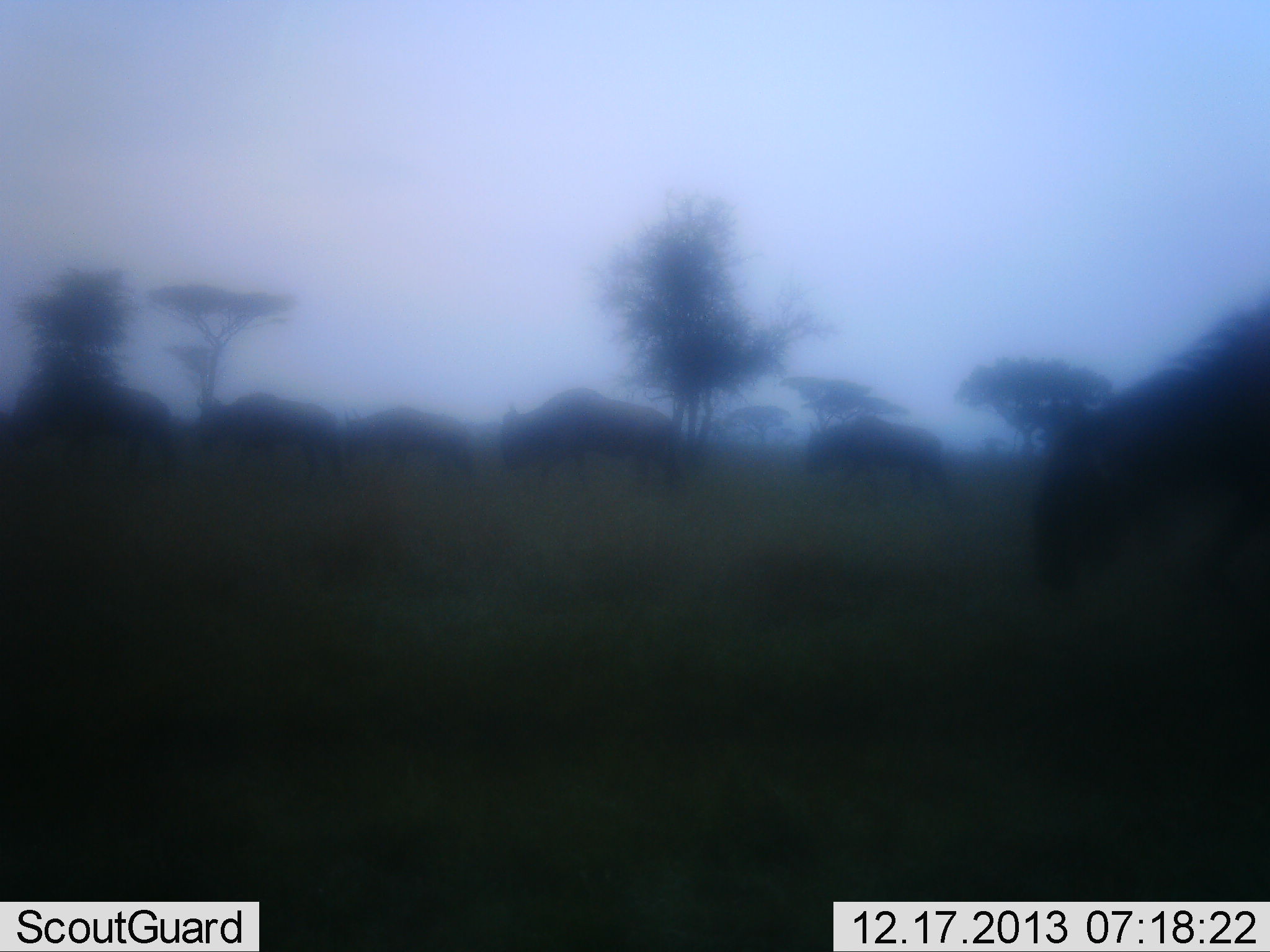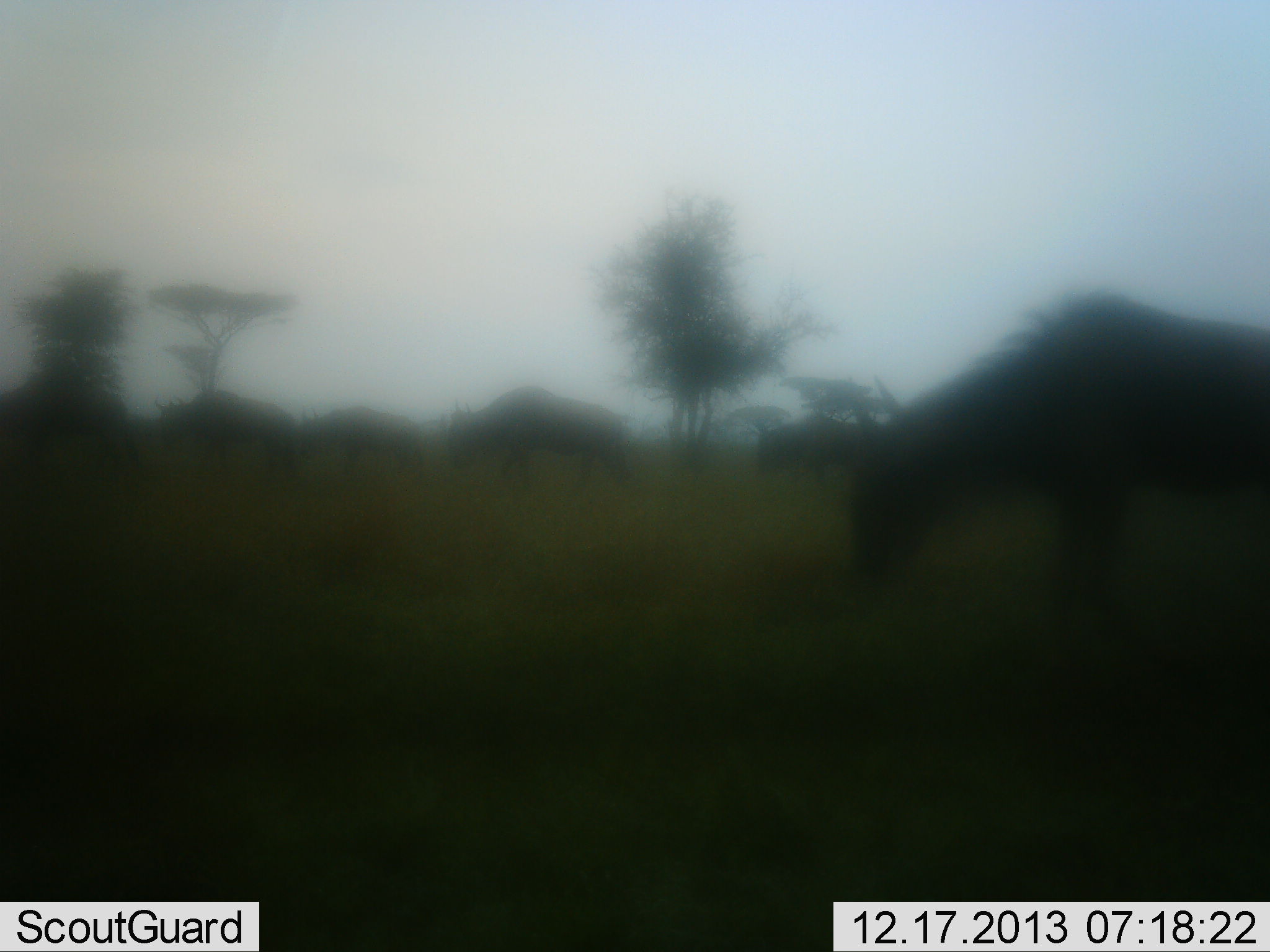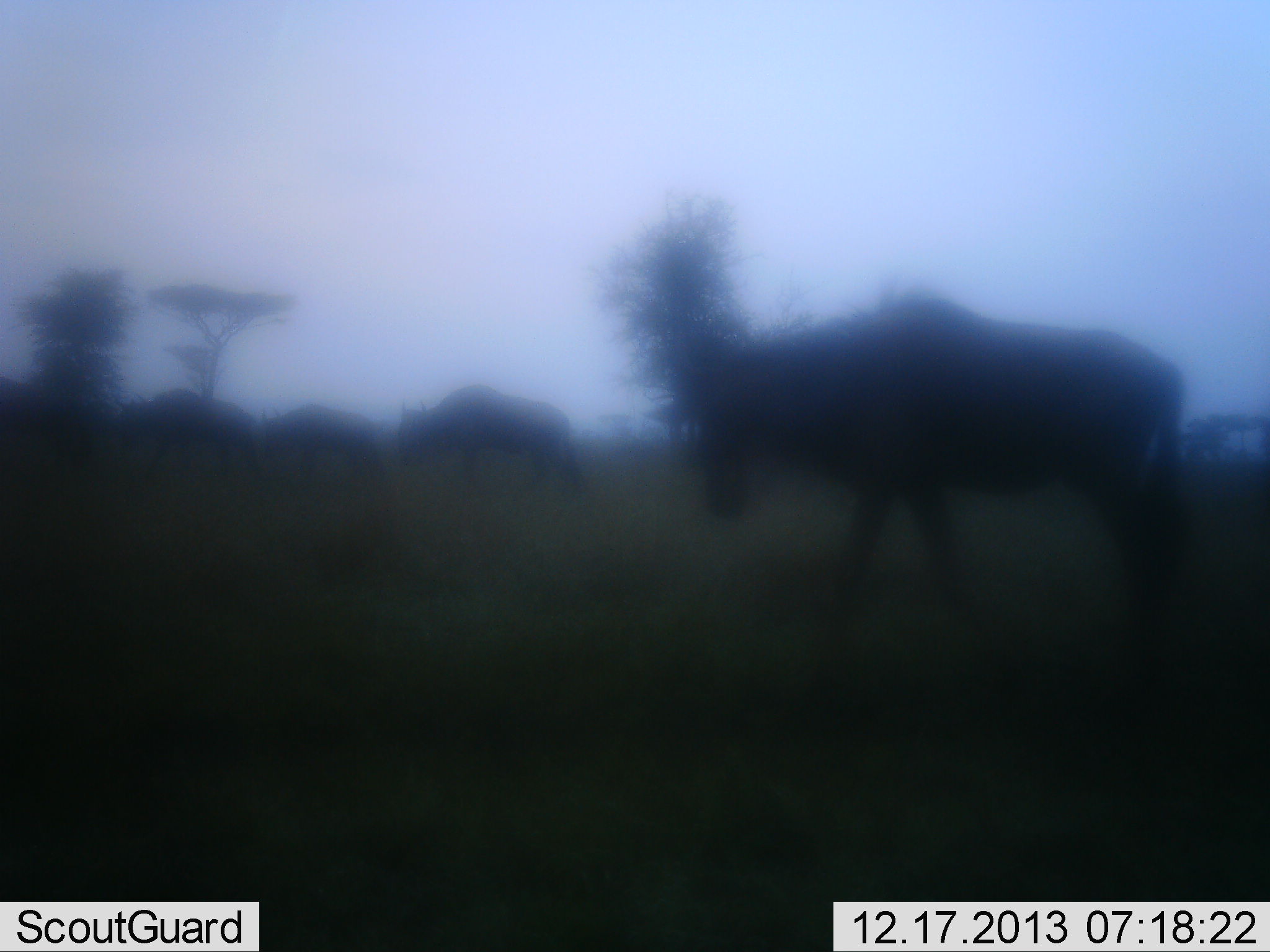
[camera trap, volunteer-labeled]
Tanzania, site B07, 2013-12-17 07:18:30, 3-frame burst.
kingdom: Animalia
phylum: Chordata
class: Mammalia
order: Artiodactyla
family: Bovidae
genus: Connochaetes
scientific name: Connochaetes taurinus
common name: blue wildebeest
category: wildebeest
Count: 6.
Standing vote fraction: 10%.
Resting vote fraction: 0%.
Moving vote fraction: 100%.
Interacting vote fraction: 0%.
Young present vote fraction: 0%.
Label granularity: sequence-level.